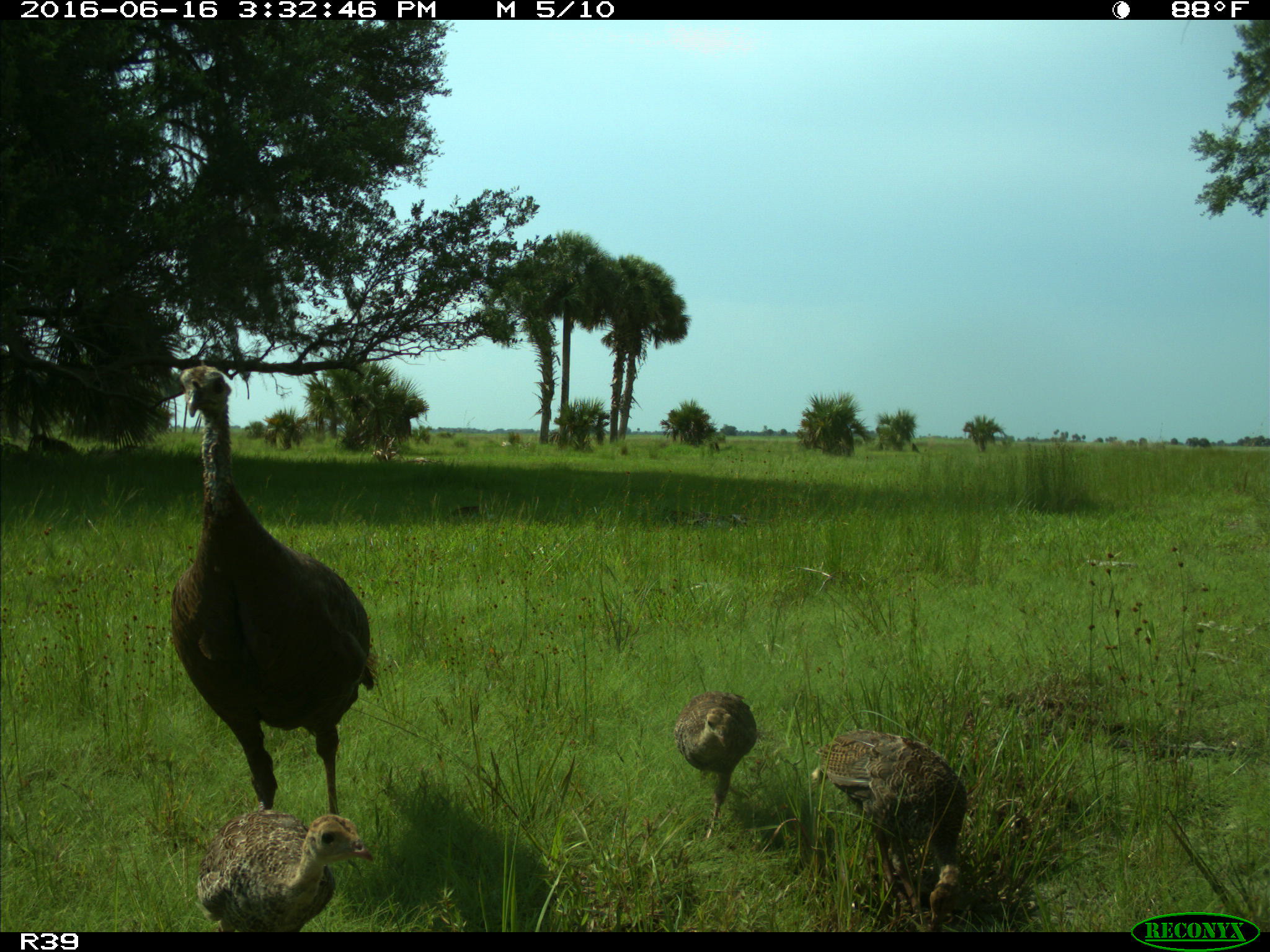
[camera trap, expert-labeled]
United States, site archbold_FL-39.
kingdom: Animalia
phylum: Chordata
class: Aves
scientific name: Aves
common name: birds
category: unidentified bird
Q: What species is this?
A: Unidentified bird (birds) (Aves).